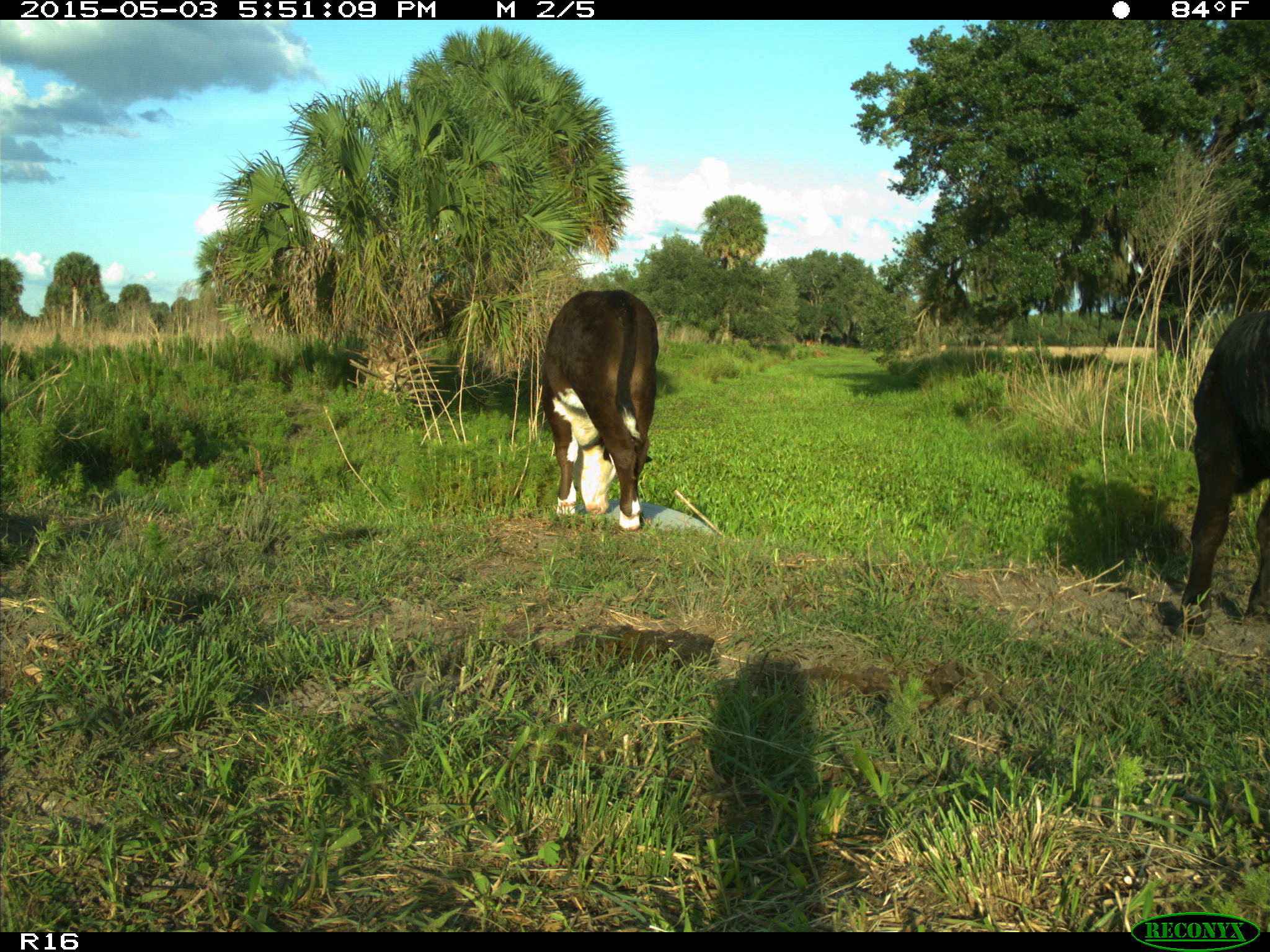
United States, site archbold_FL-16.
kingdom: Animalia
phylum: Chordata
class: Mammalia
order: Artiodactyla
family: Bovidae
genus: Bos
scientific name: Bos taurus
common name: domestic cow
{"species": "Bos taurus (domestic cow)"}